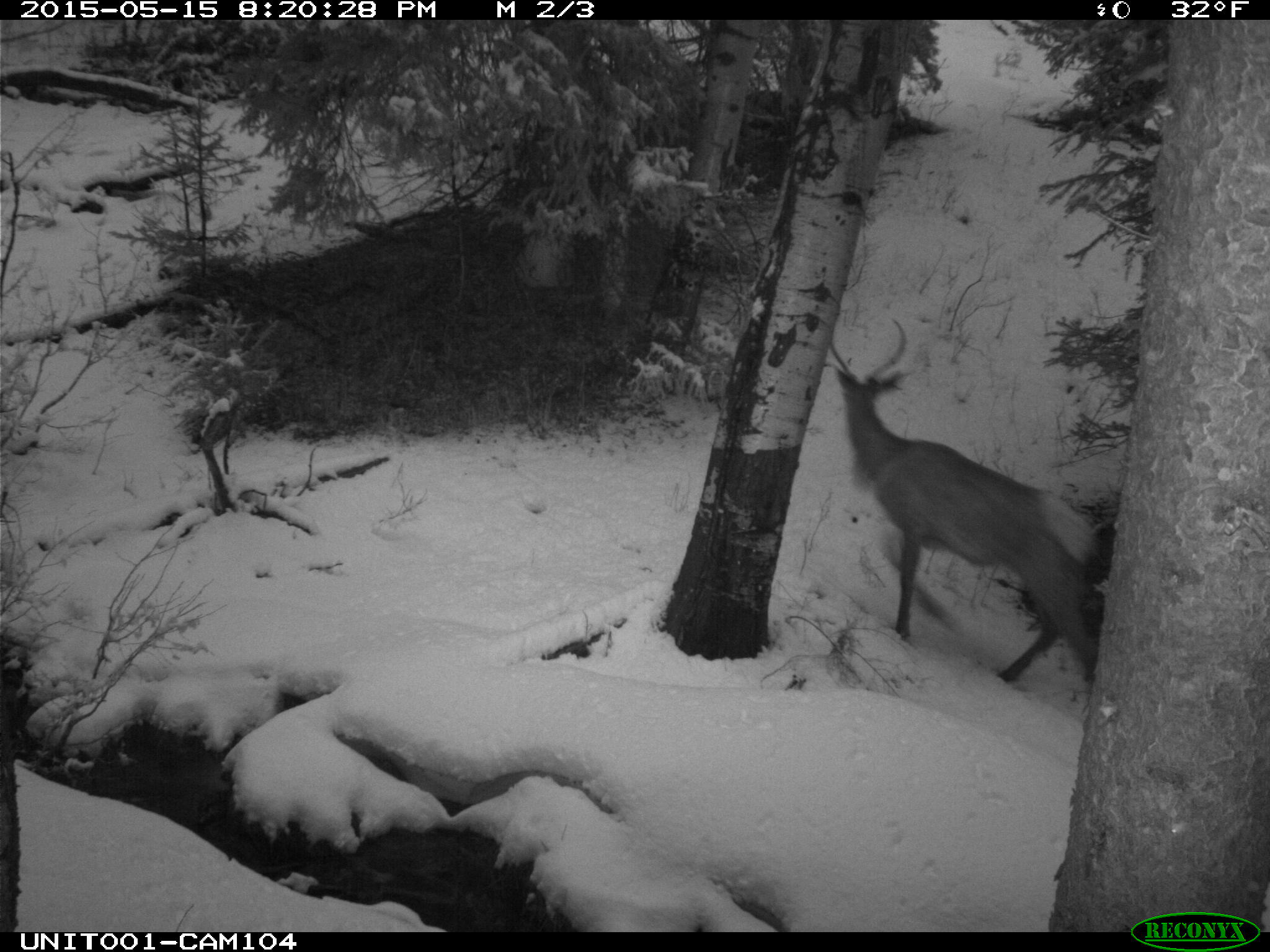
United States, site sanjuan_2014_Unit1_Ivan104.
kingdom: Animalia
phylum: Chordata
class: Mammalia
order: Artiodactyla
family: Cervidae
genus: Cervus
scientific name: Cervus elaphus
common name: red deer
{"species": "Cervus elaphus (red deer)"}